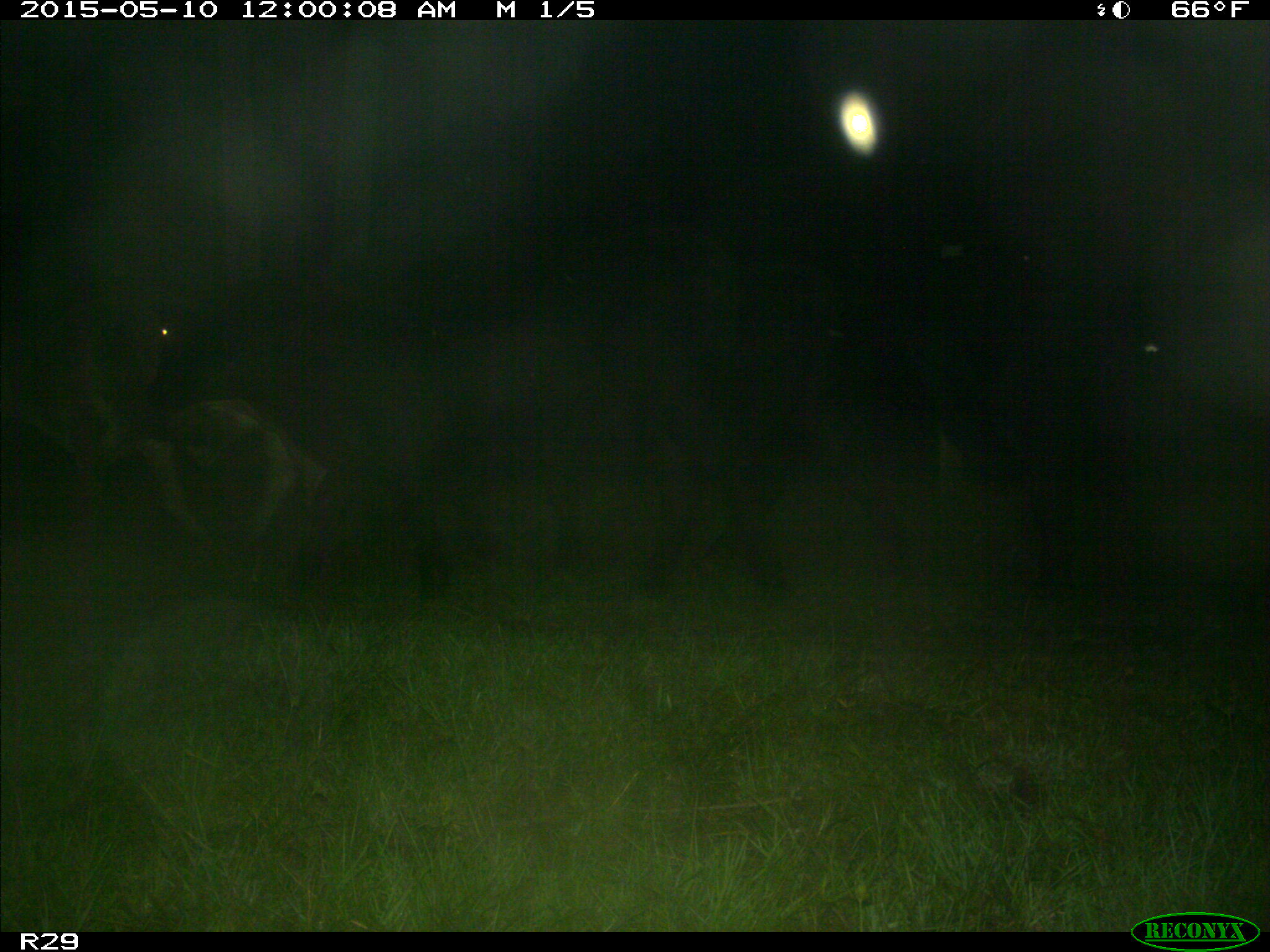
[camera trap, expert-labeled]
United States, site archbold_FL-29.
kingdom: Animalia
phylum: Chordata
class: Mammalia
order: Artiodactyla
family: Bovidae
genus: Bos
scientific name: Bos taurus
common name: domestic cow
Bos taurus (domestic cow).